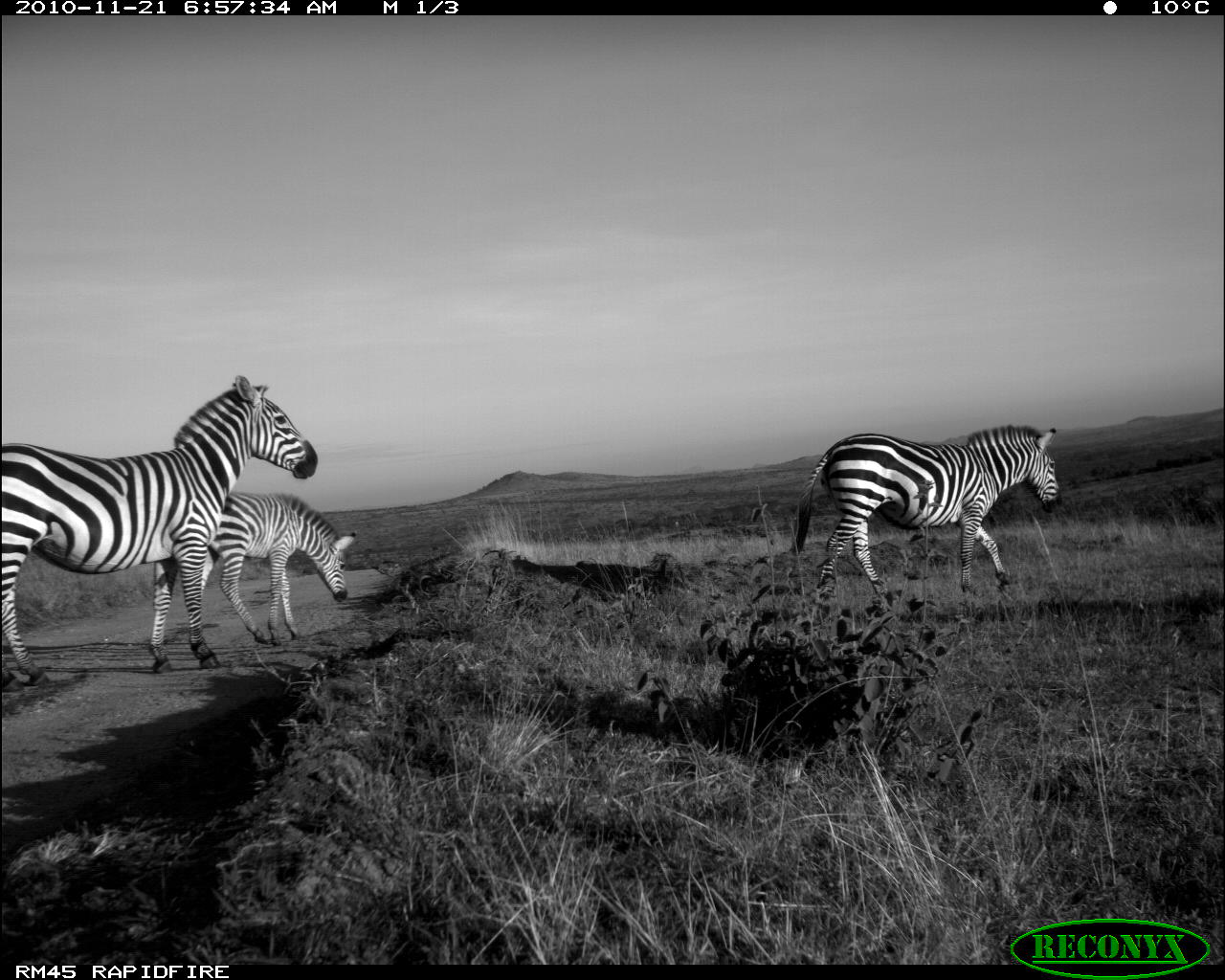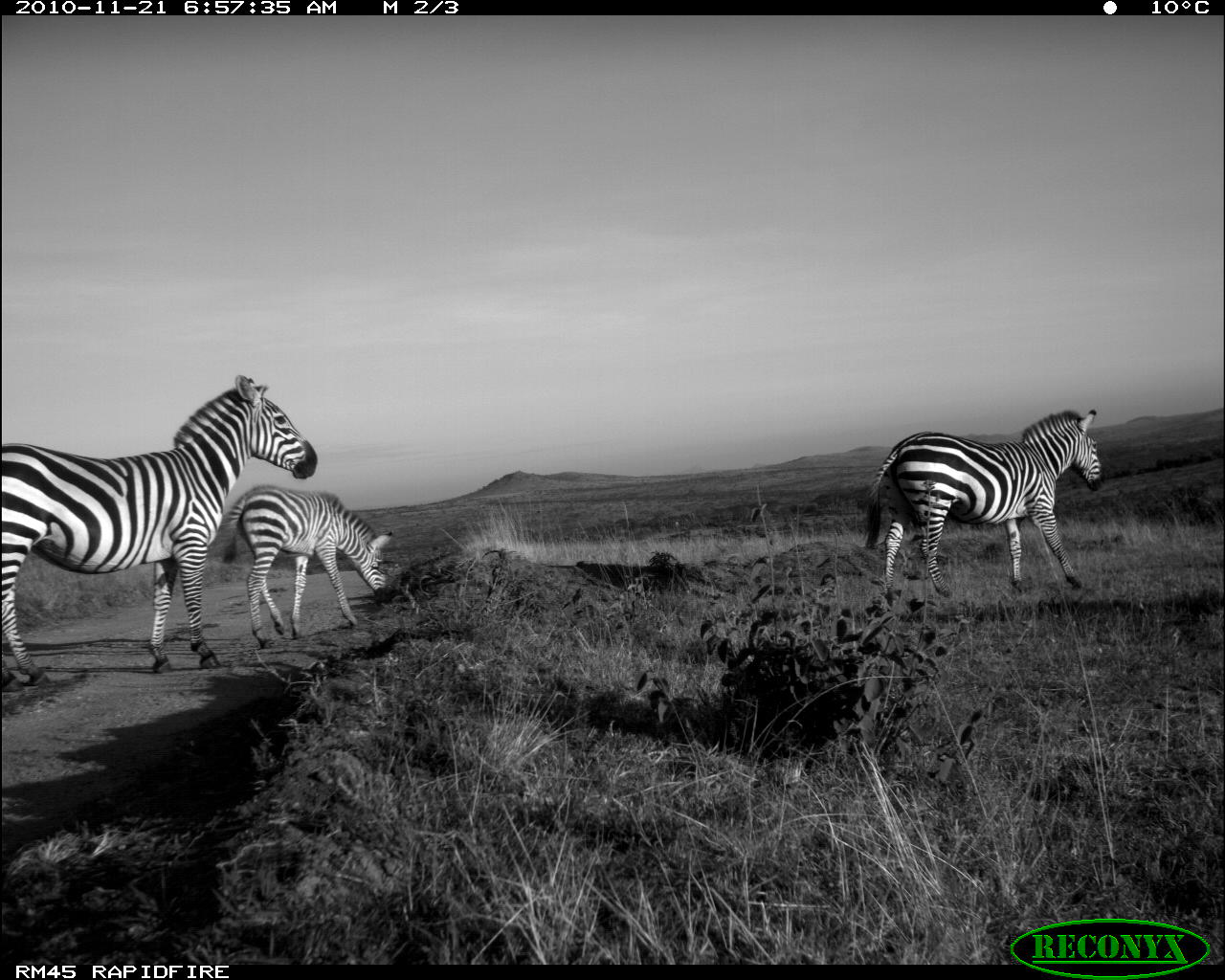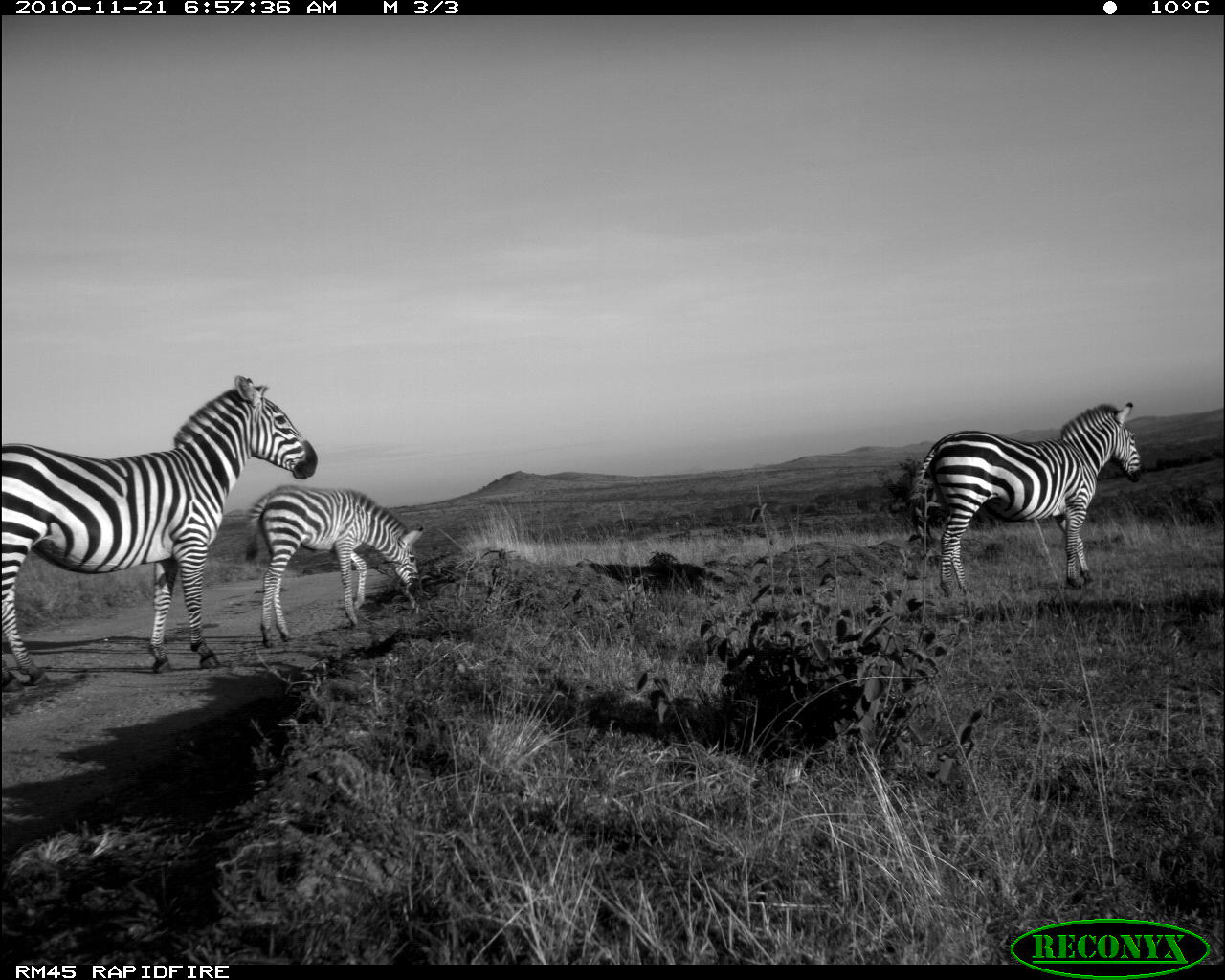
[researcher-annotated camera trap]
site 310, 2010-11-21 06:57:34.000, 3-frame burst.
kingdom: Animalia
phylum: Chordata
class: Mammalia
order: Perissodactyla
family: Equidae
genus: Equus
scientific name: Equus quagga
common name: plains zebra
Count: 3.